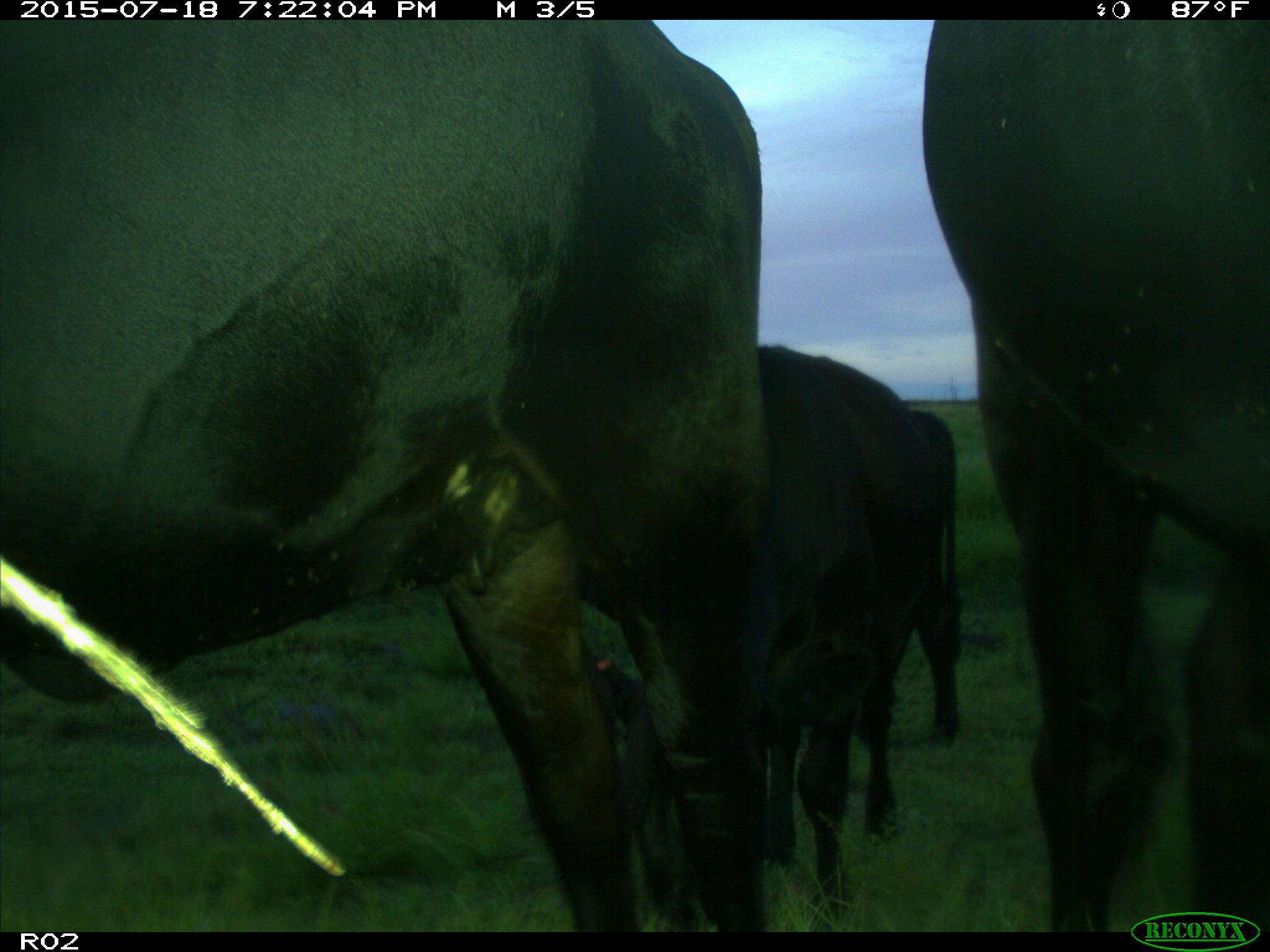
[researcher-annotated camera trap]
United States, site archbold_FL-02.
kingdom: Animalia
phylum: Chordata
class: Mammalia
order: Artiodactyla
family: Bovidae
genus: Bos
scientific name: Bos taurus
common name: domestic cow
Bos taurus (domestic cow).